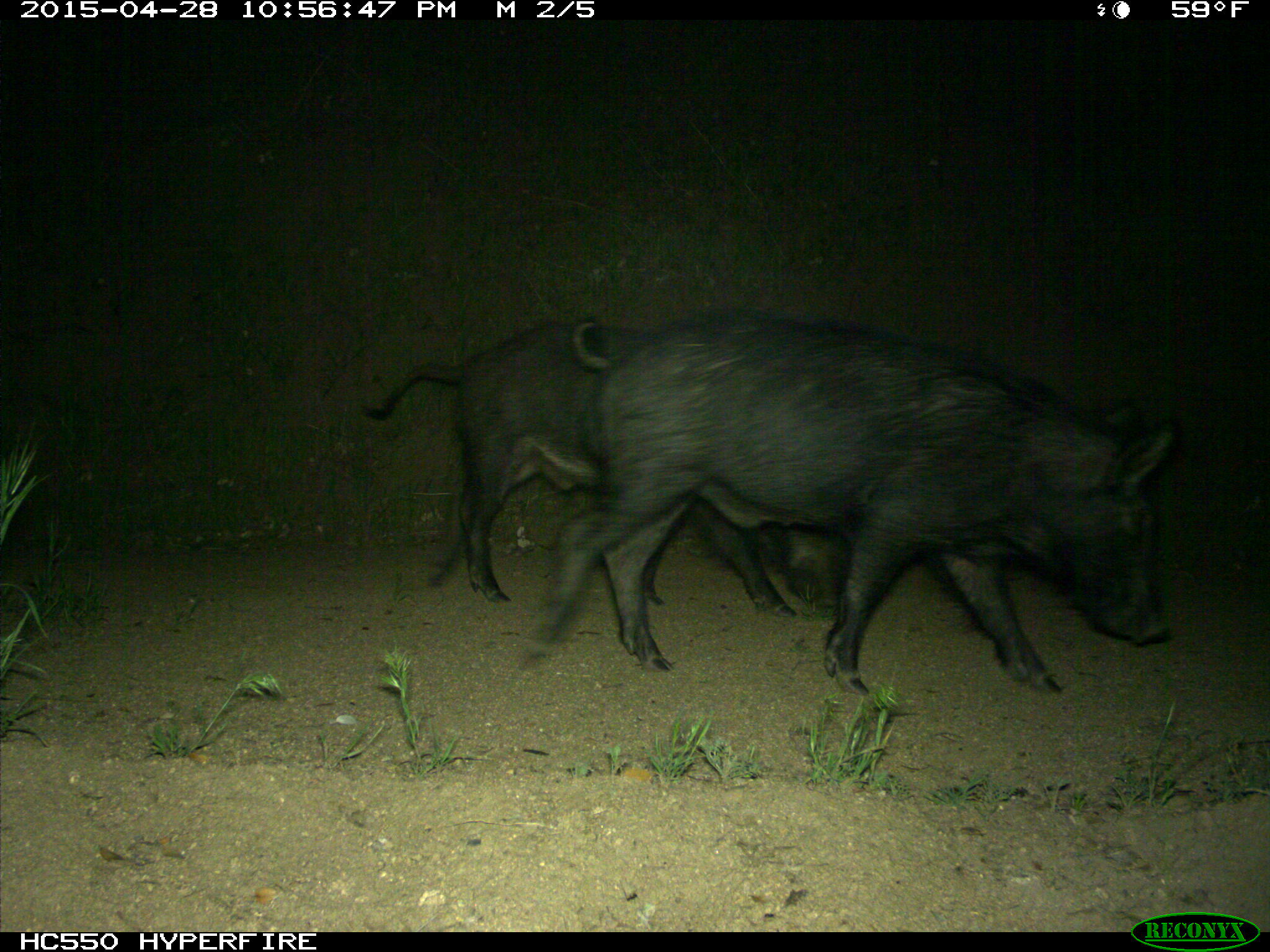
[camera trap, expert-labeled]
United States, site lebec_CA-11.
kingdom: Animalia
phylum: Chordata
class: Mammalia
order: Artiodactyla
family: Suidae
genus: Sus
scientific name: Sus scrofa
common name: wild boar